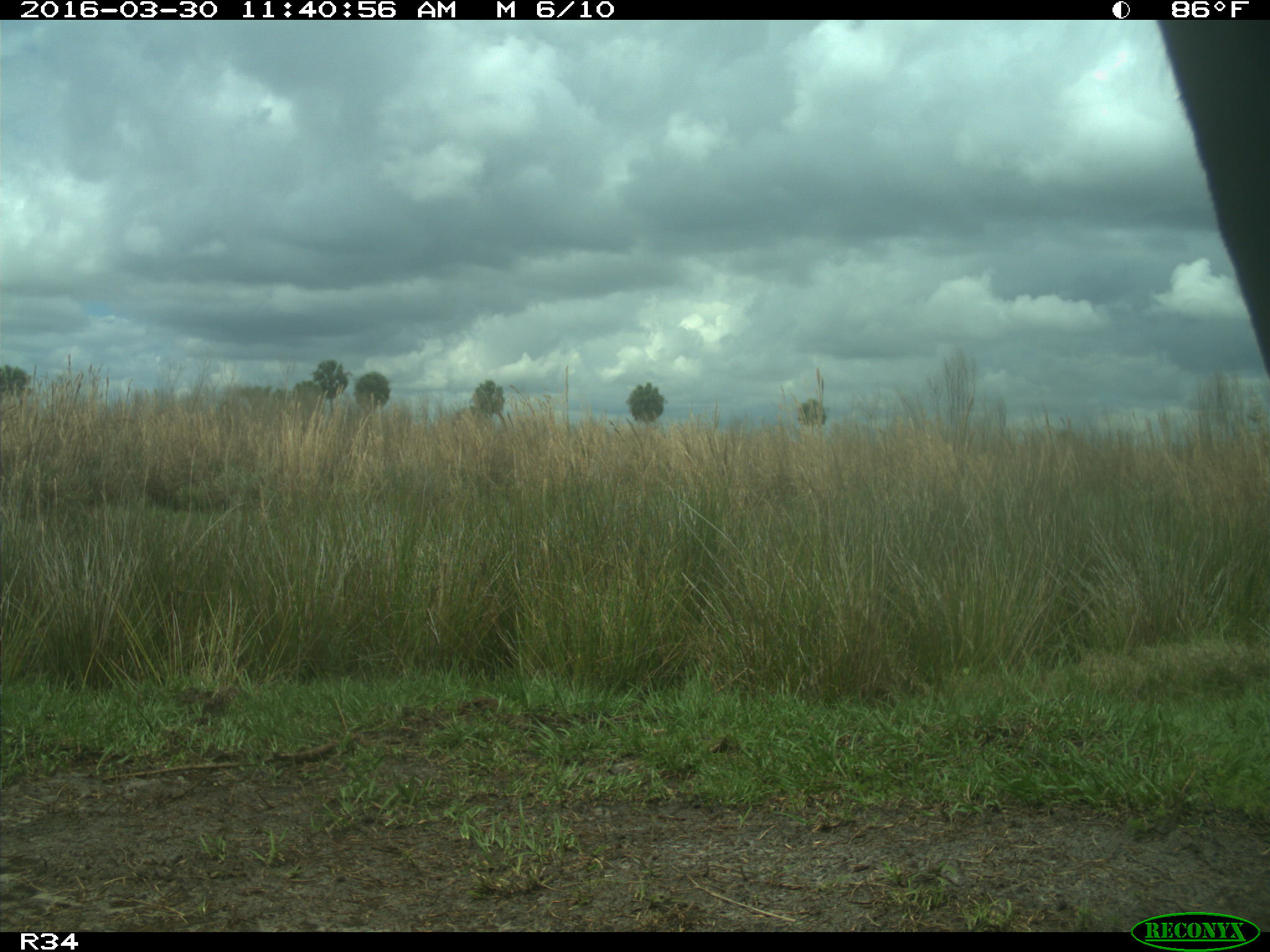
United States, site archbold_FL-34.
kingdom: Animalia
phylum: Chordata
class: Mammalia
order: Artiodactyla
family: Bovidae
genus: Bos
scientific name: Bos taurus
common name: domestic cow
Bos taurus (domestic cow).